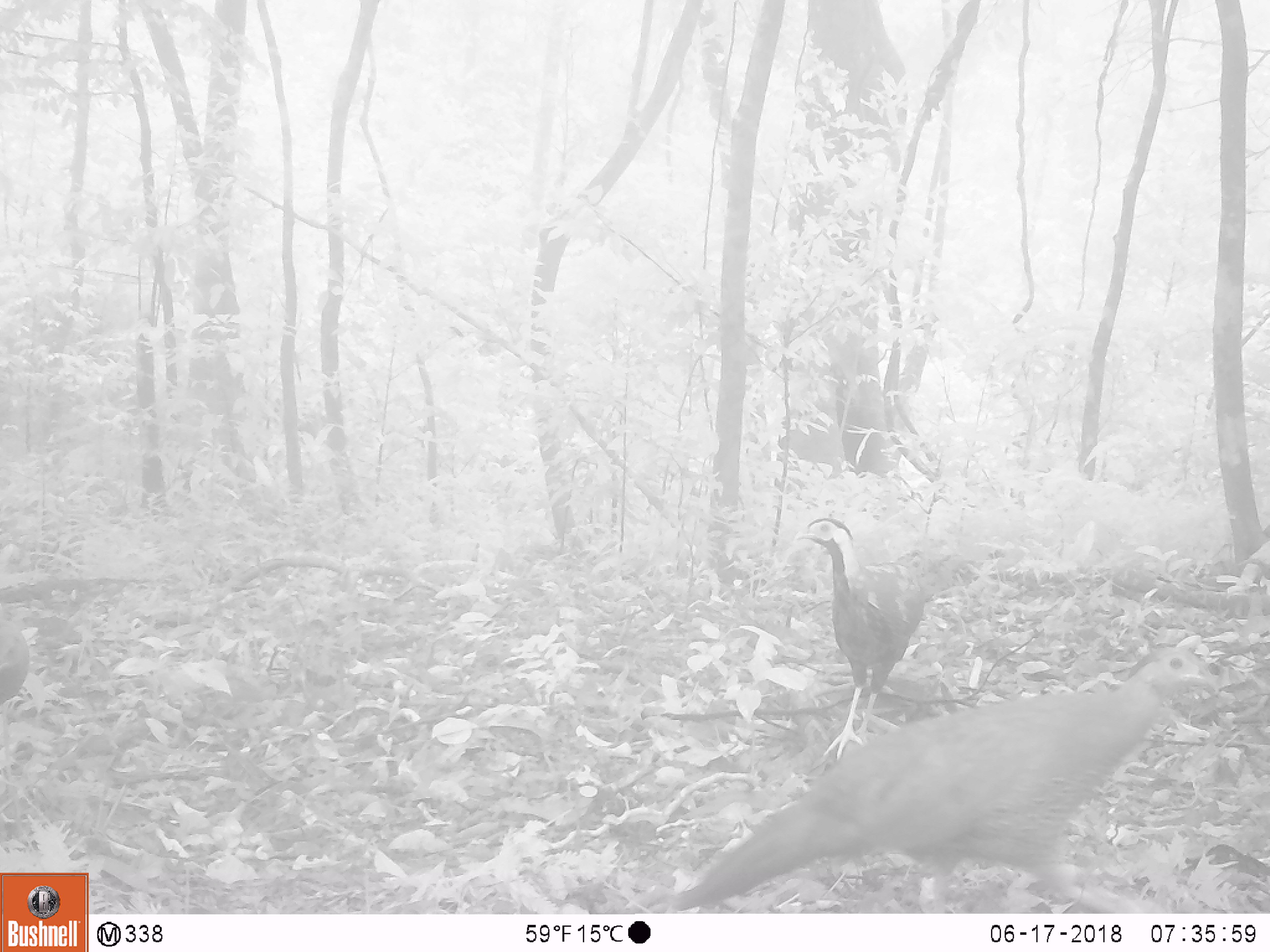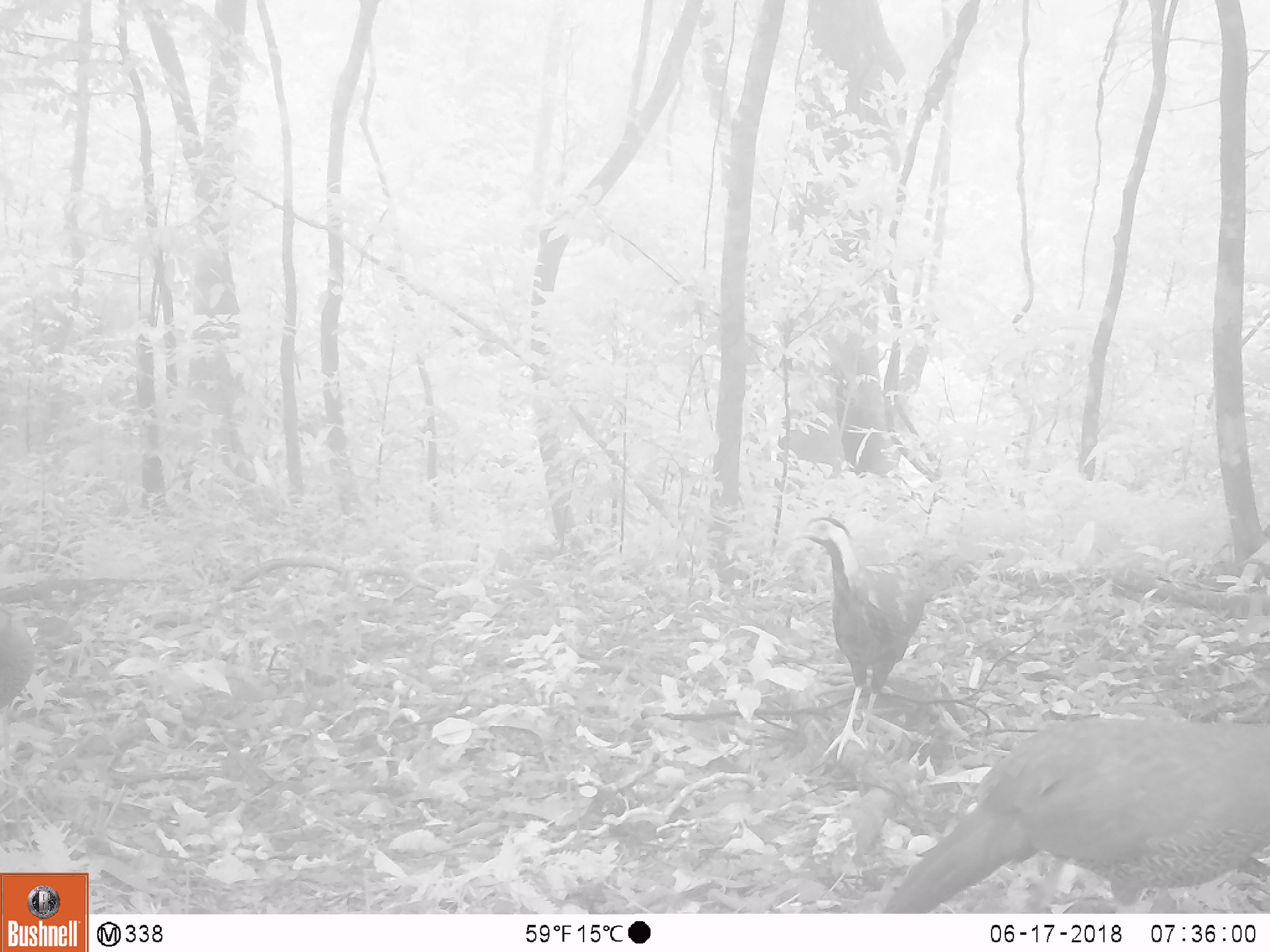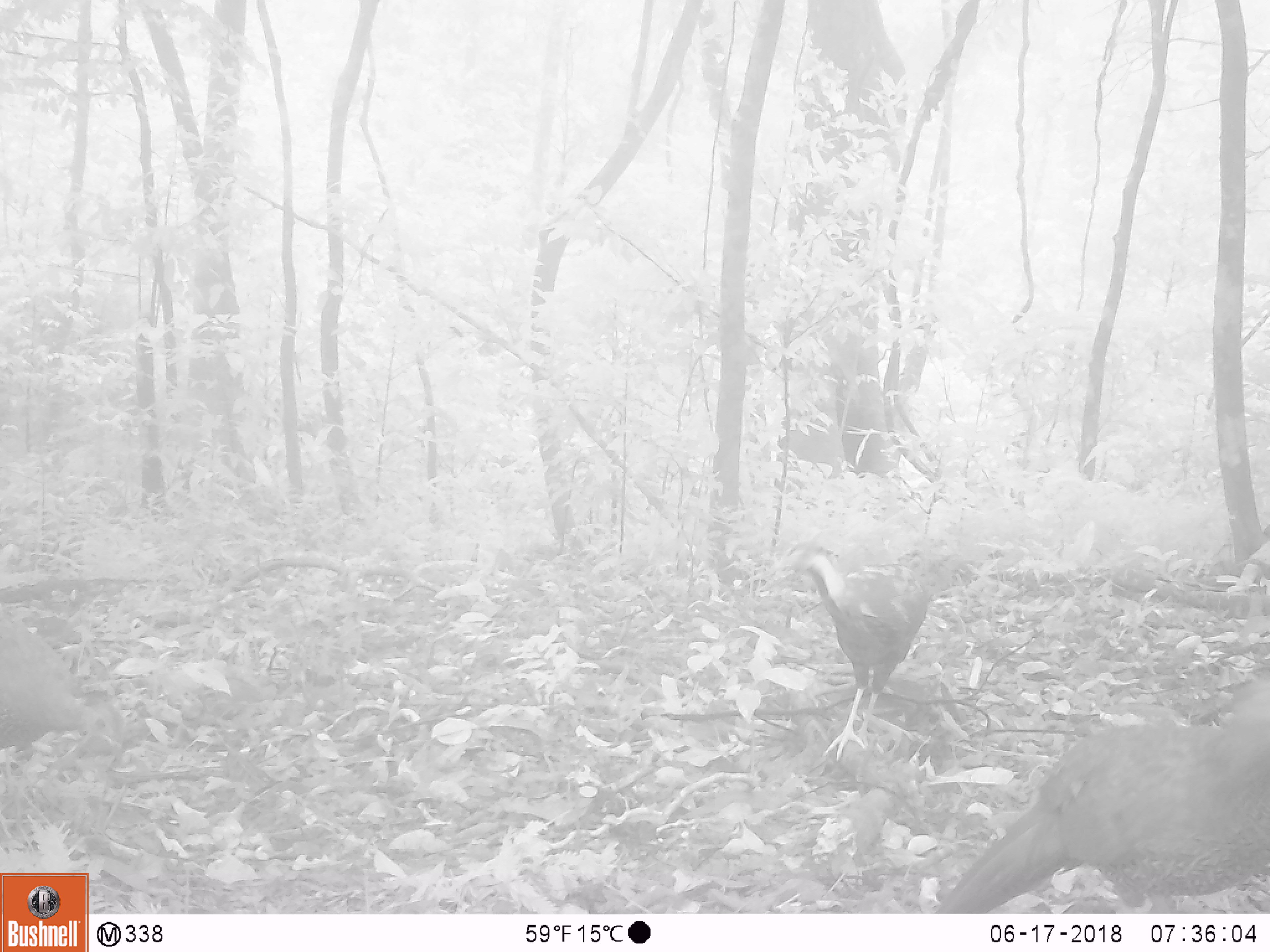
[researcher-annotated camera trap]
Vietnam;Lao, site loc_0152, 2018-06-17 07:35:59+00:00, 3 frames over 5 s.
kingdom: Animalia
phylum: Chordata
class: Aves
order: Galliformes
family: Phasianidae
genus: Lophura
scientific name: Lophura nycthemera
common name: silver pheasant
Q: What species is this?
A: Silver pheasant (Lophura nycthemera).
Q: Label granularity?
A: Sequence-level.